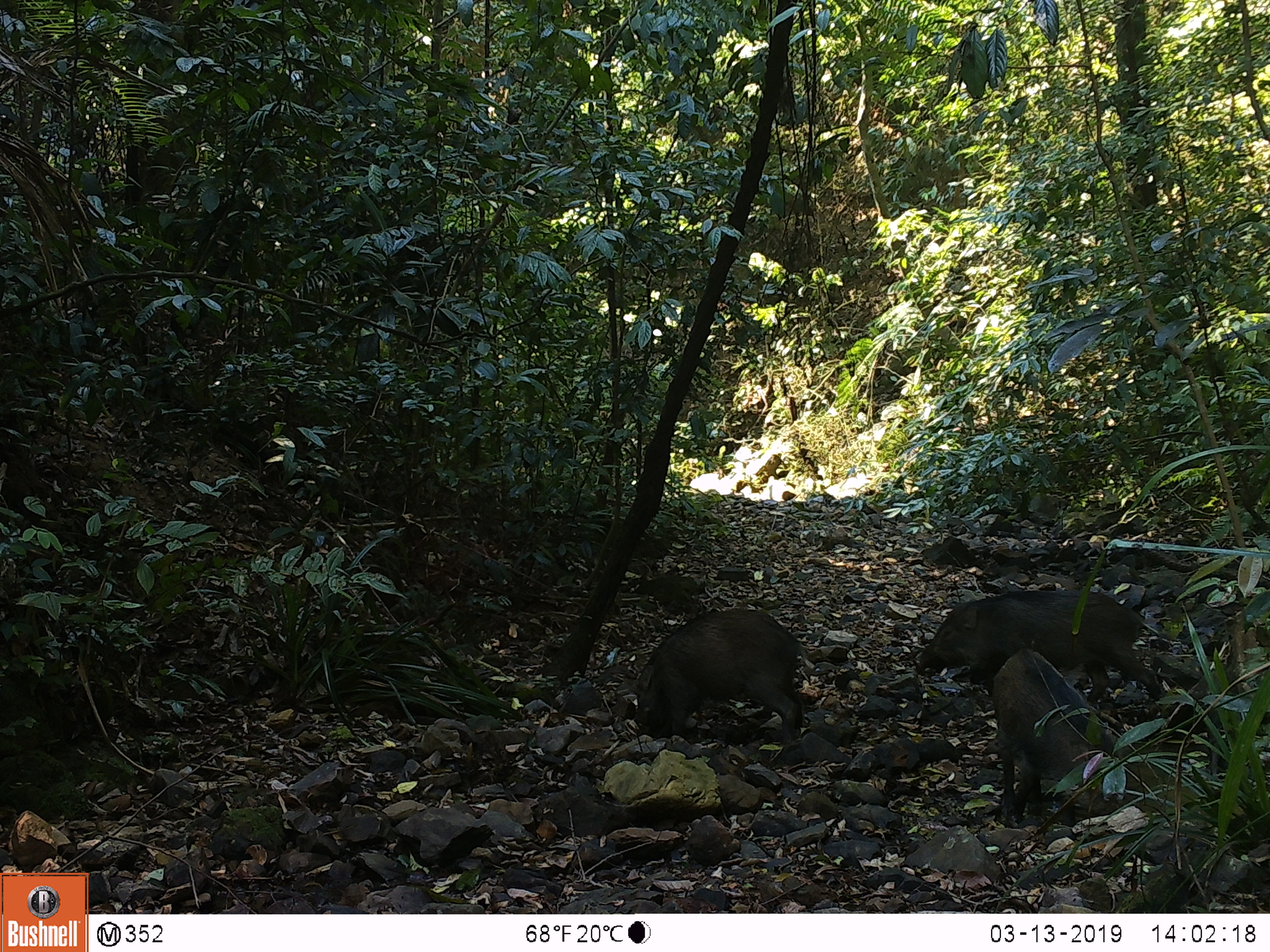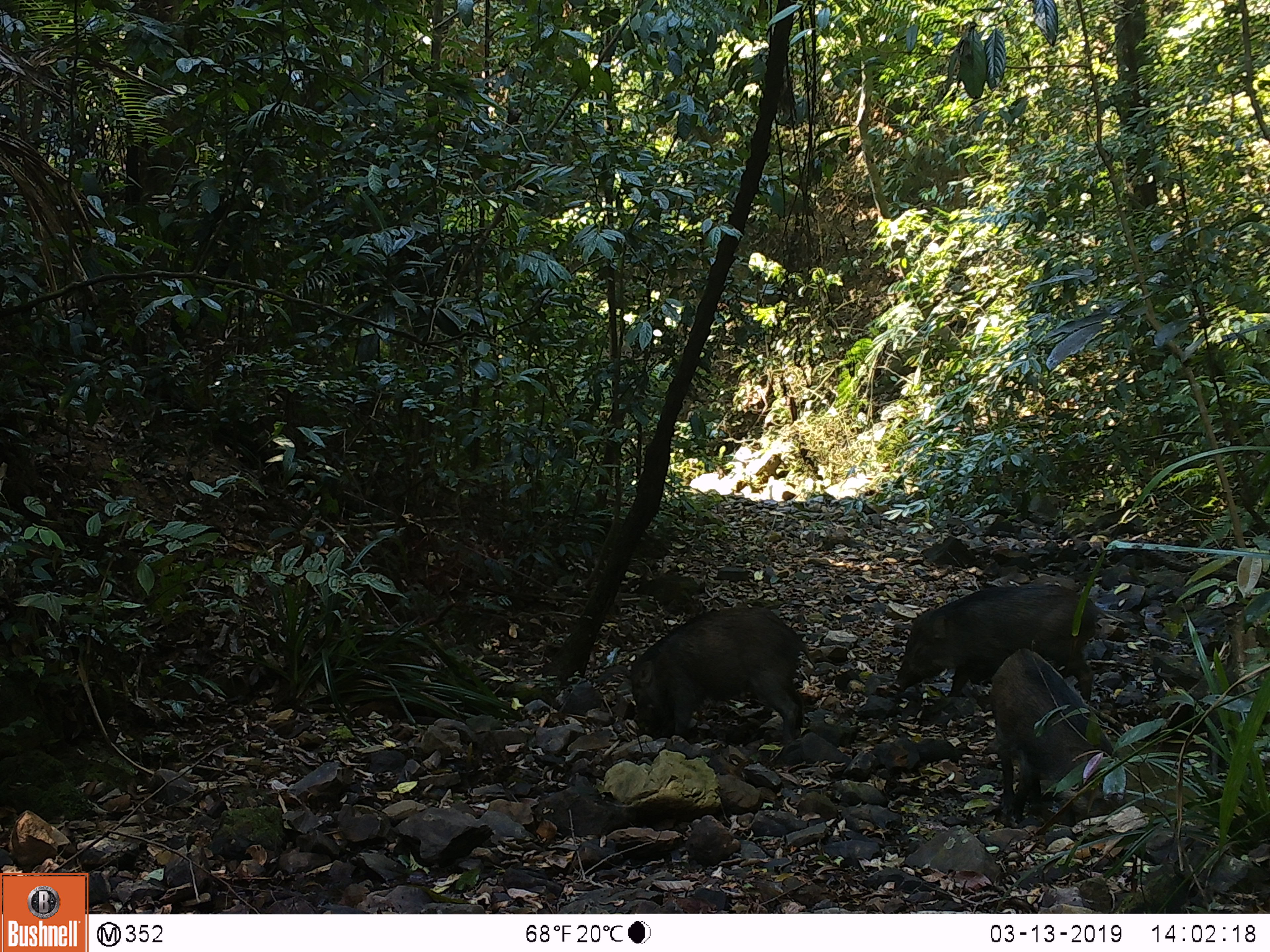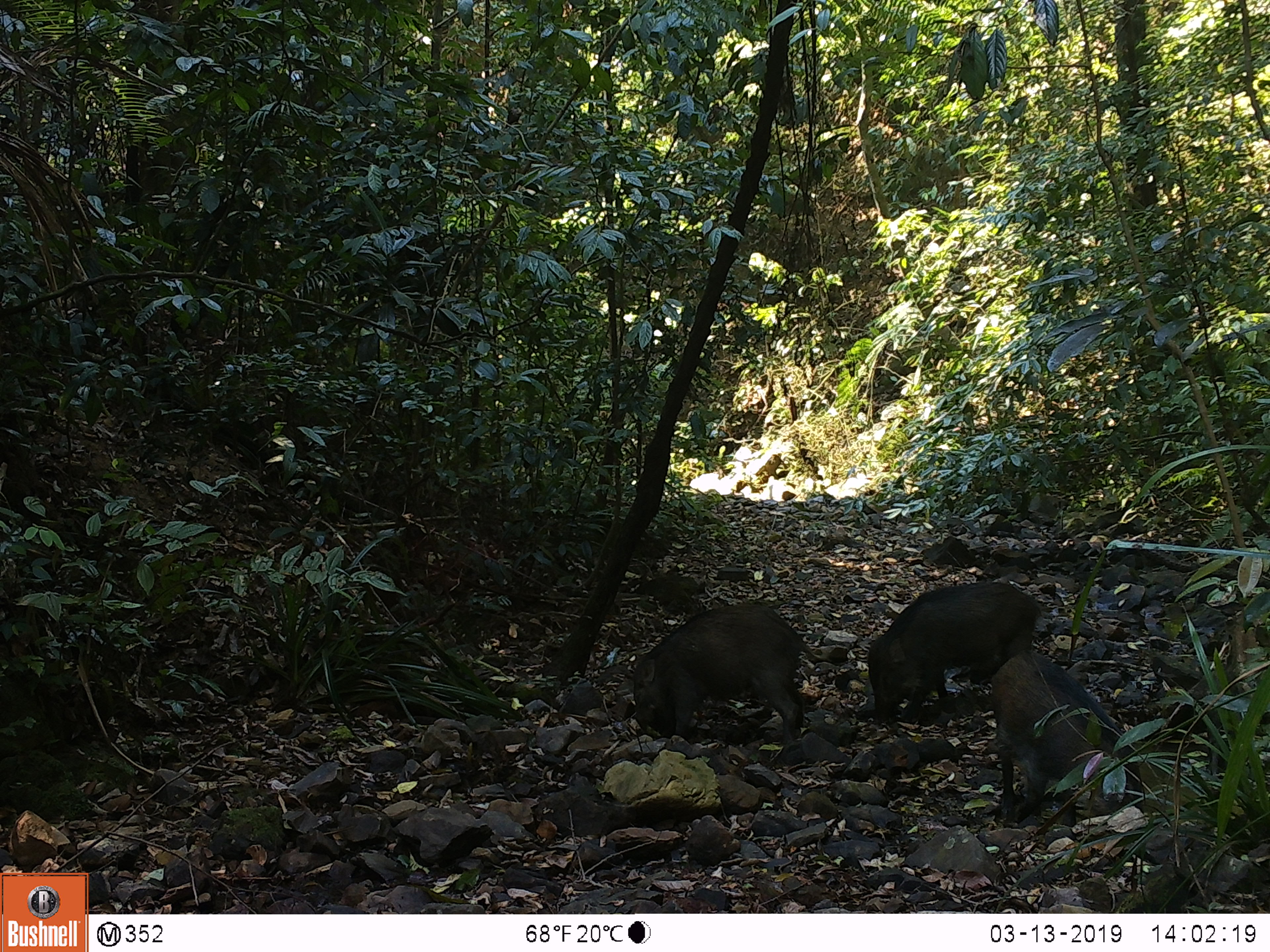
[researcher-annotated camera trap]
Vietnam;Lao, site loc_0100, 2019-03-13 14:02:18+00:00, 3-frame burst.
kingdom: Animalia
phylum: Chordata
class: Mammalia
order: Artiodactyla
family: Suidae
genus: Sus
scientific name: Sus scrofa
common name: eurasian wild pig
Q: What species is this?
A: Eurasian wild pig (Sus scrofa).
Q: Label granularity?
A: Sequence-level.